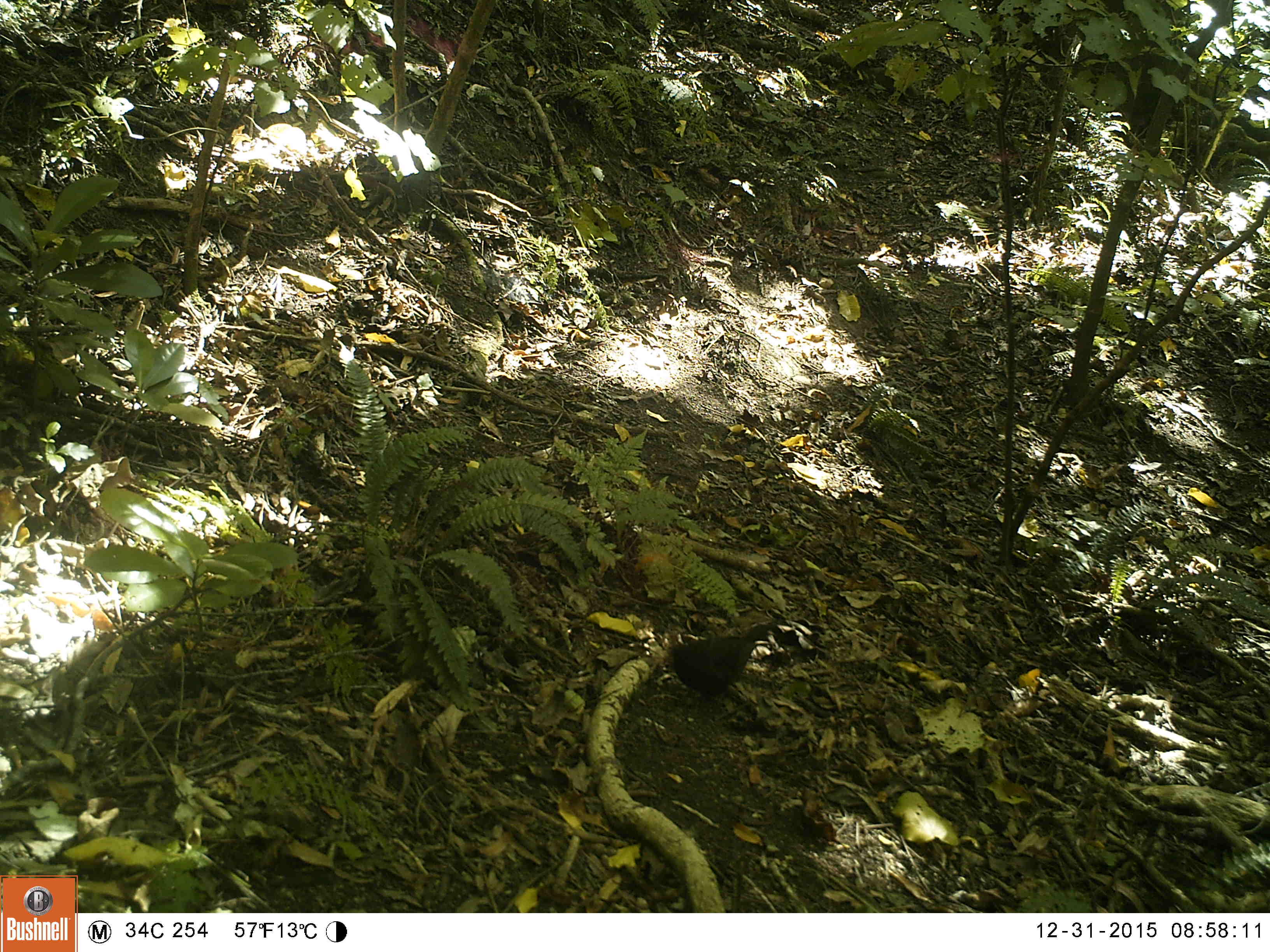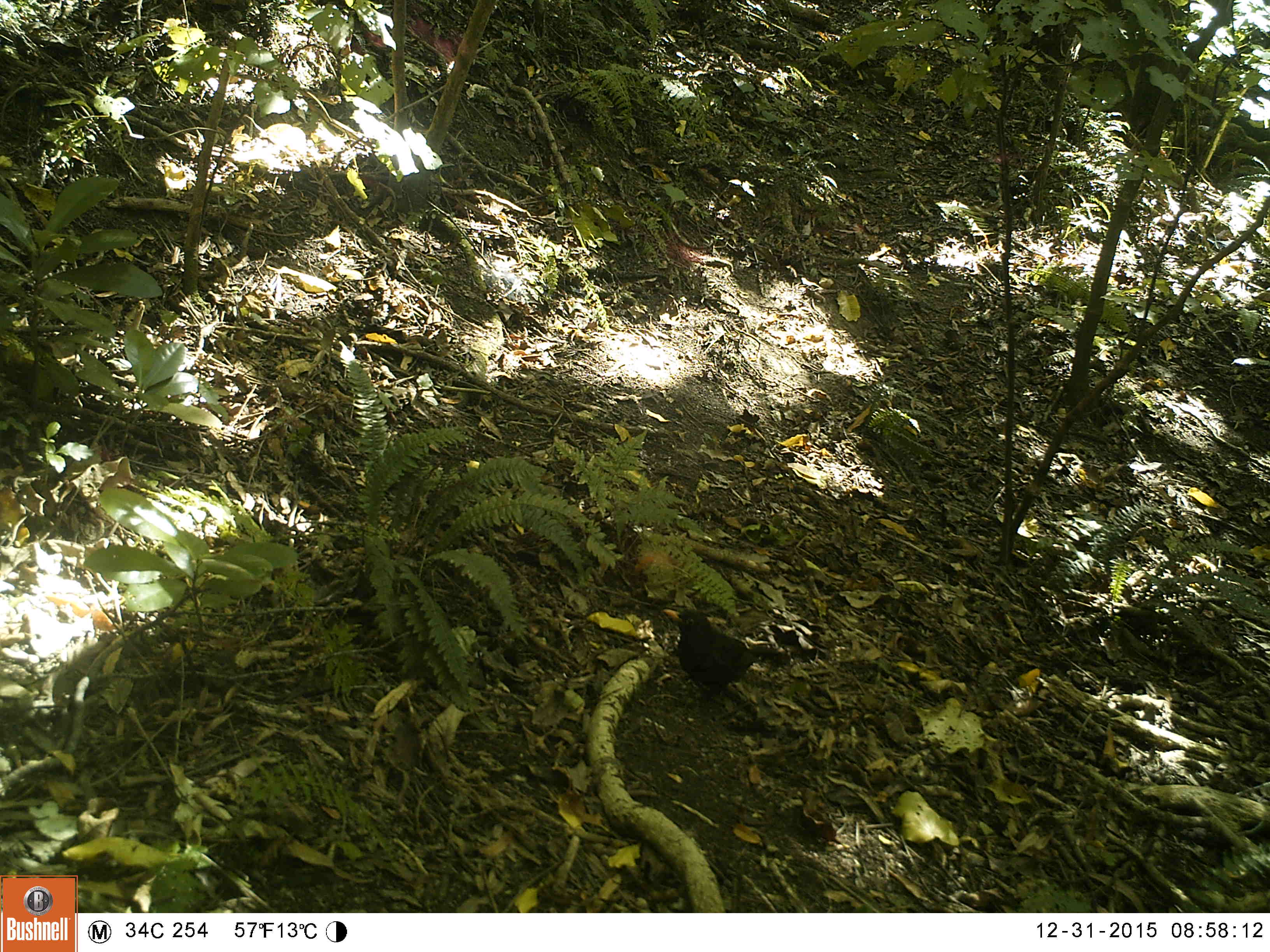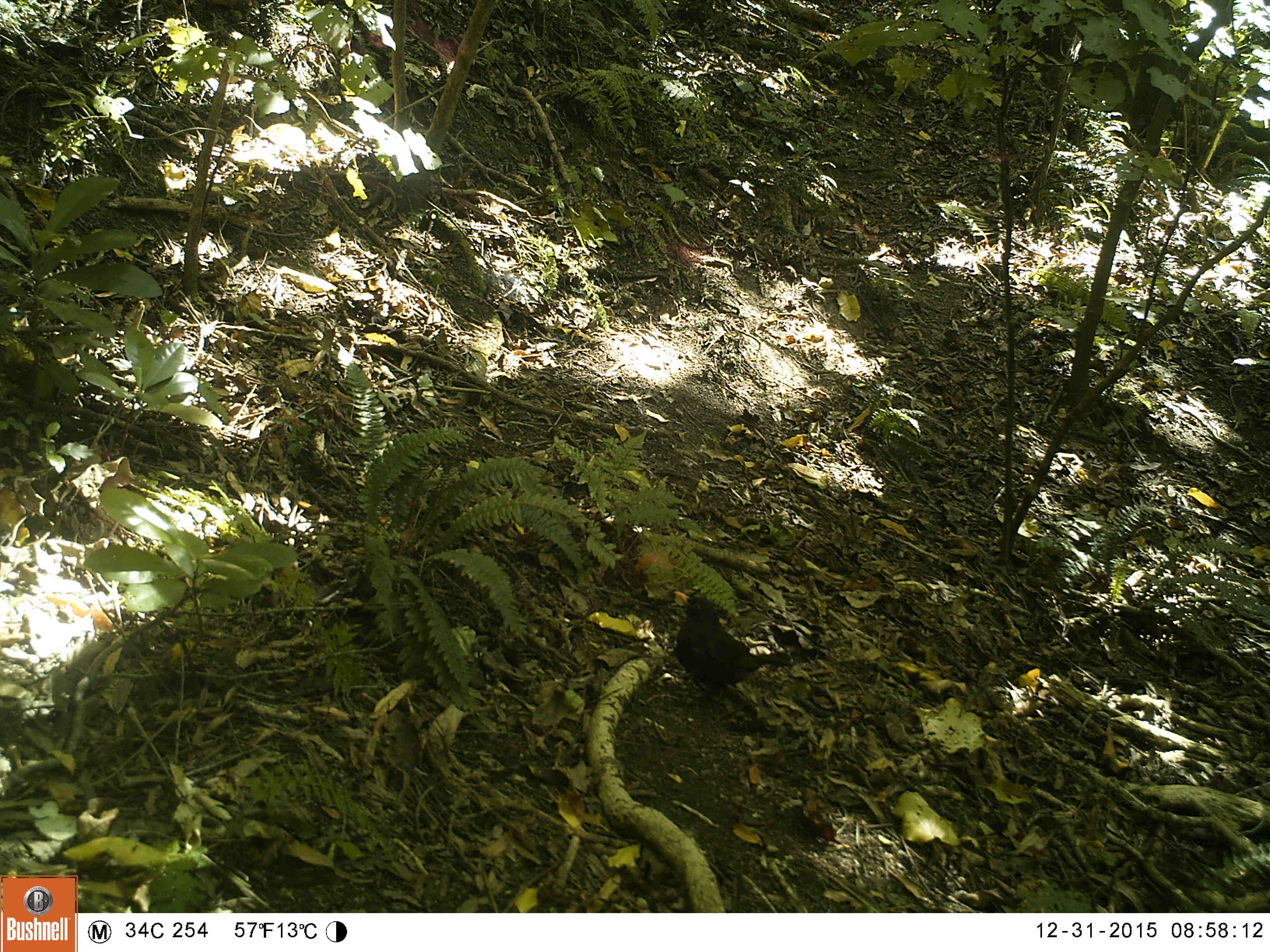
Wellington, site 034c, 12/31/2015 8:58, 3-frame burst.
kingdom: Animalia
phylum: Chordata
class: Aves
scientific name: Aves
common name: bird